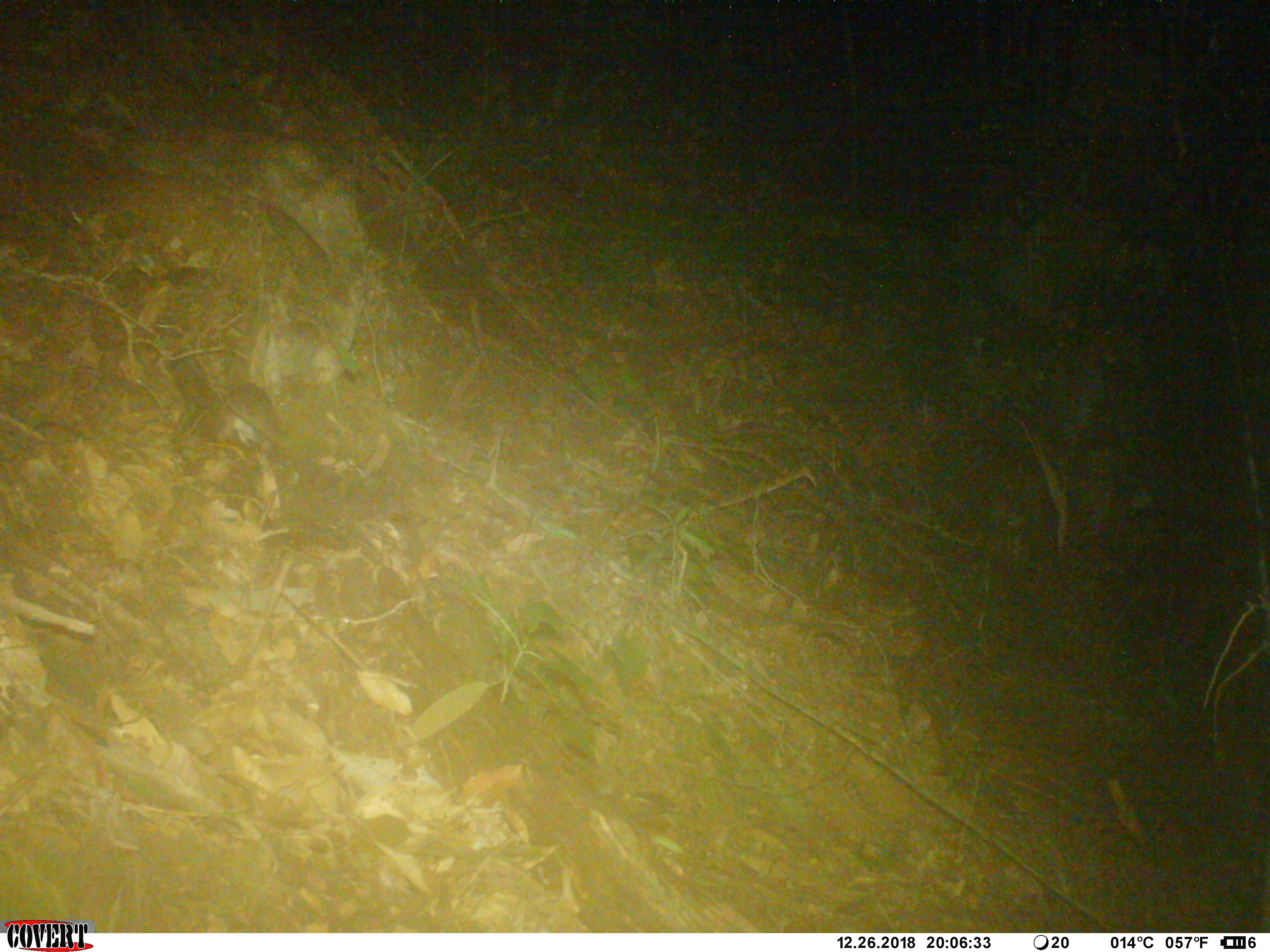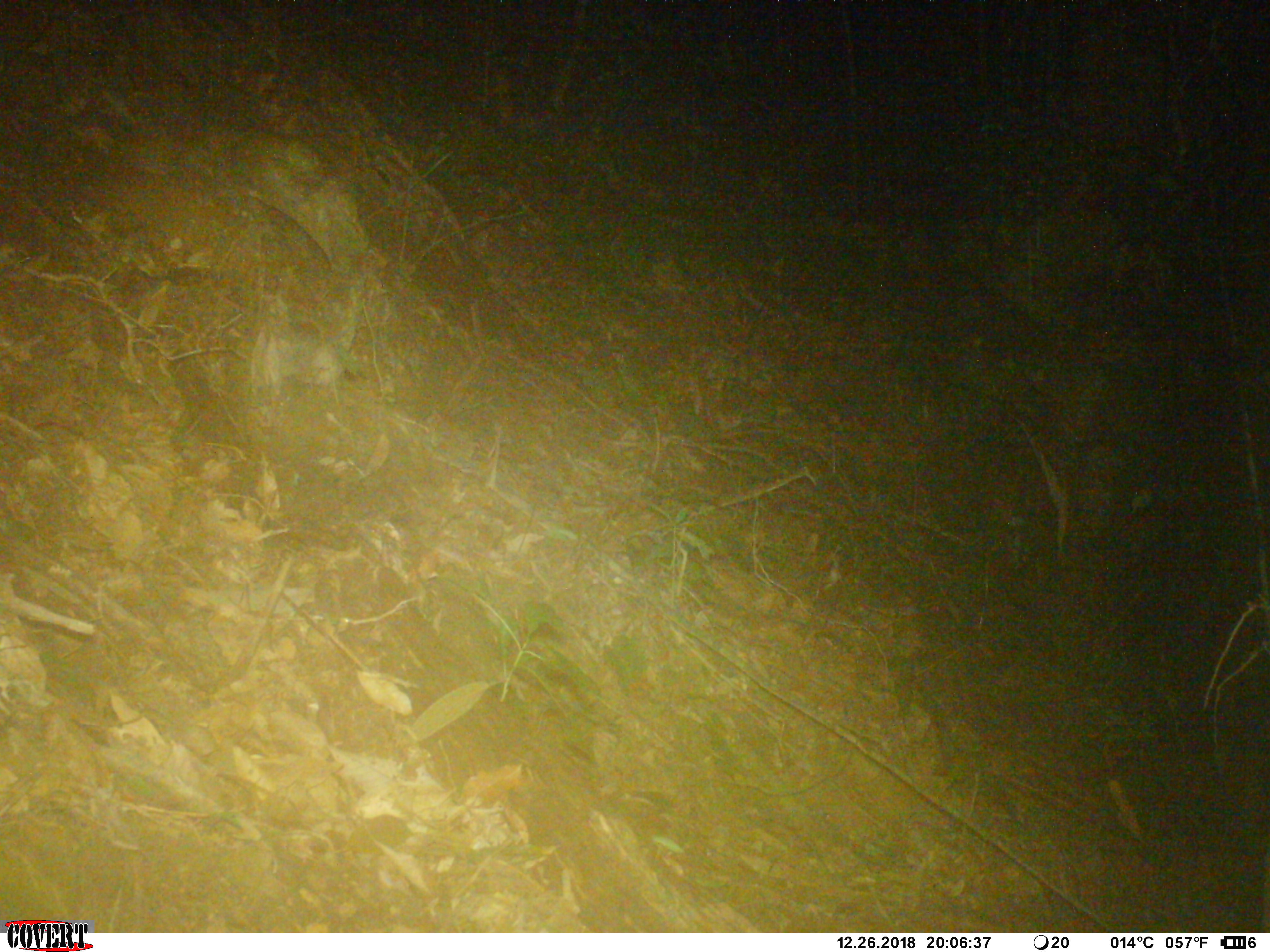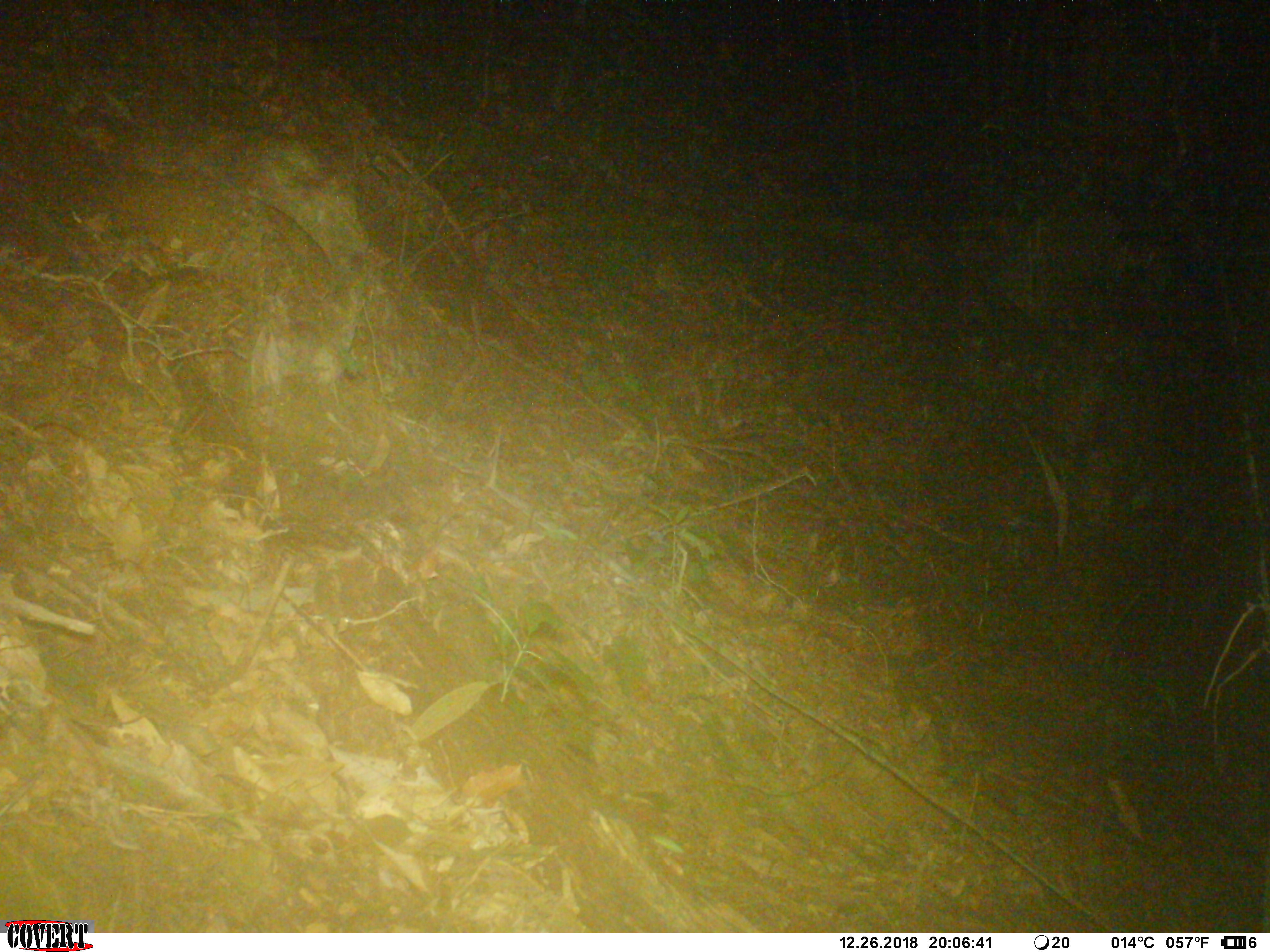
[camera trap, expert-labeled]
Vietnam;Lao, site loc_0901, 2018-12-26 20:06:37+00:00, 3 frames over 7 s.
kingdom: Animalia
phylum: Chordata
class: Mammalia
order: Rodentia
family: Muridae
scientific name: Muridae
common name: old-world mice and rats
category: unidentified murid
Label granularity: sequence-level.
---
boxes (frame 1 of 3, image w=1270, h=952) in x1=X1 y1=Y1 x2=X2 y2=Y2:
unidentified murid: x1=212 y1=383 x2=276 y2=465